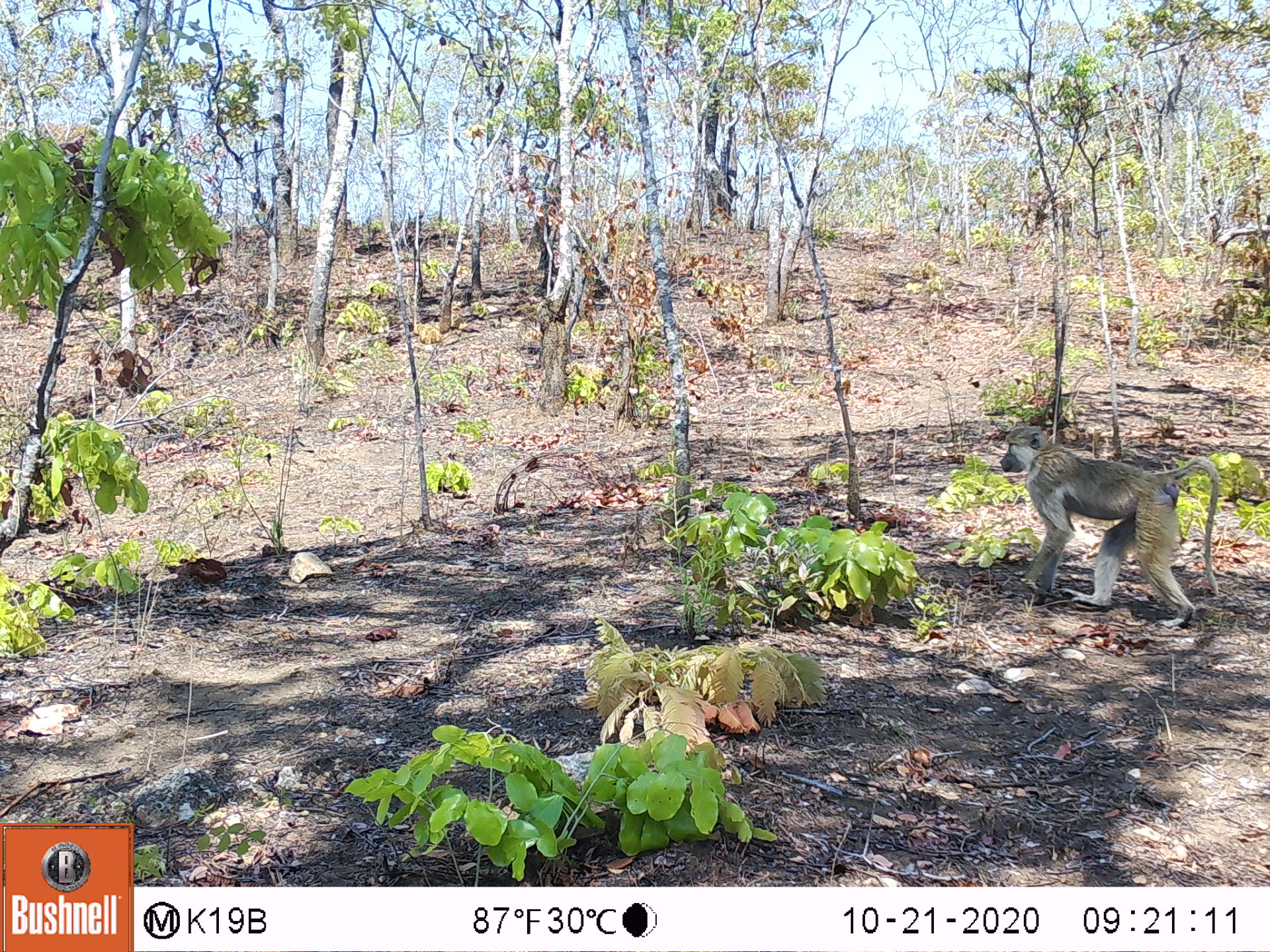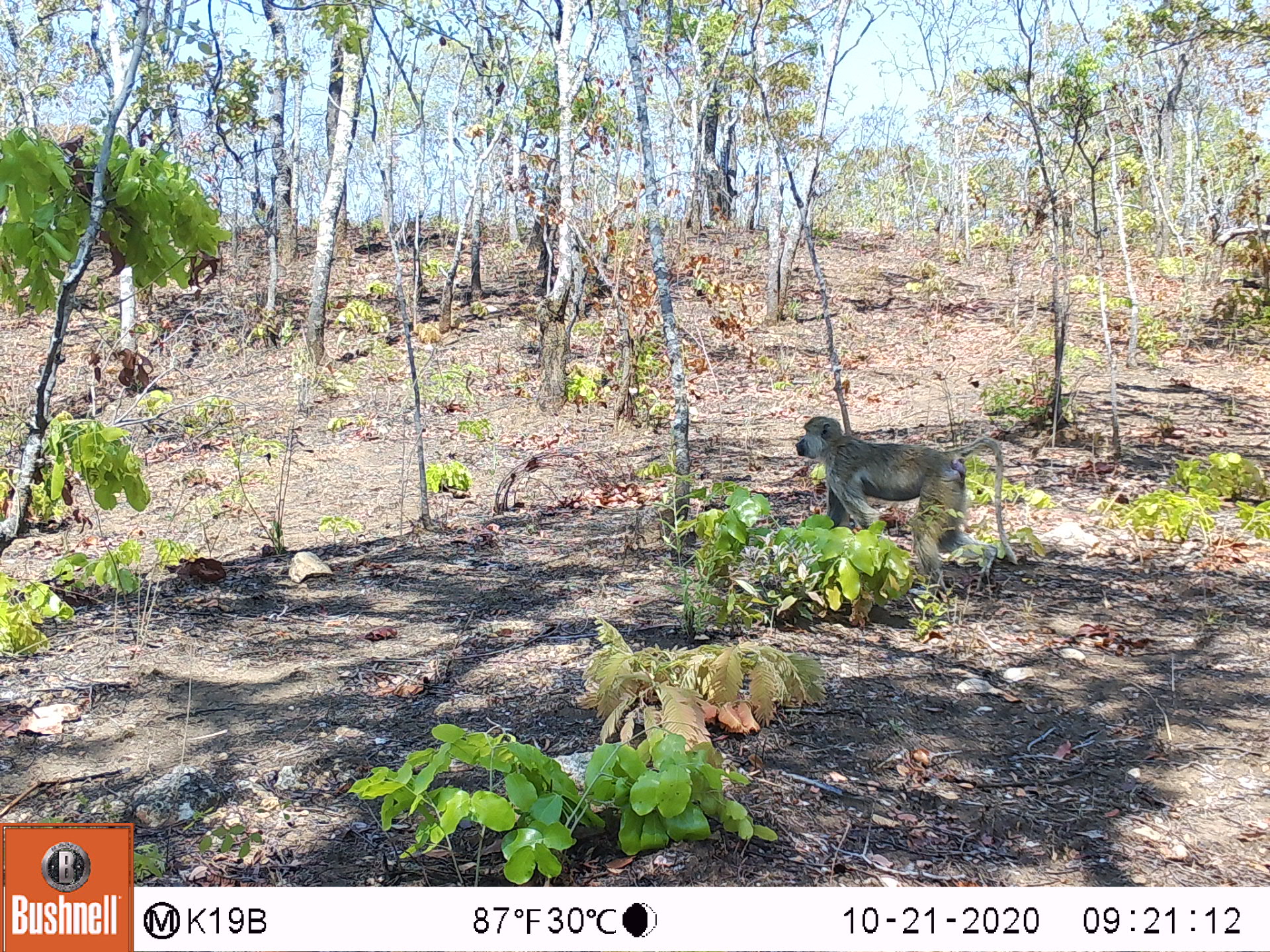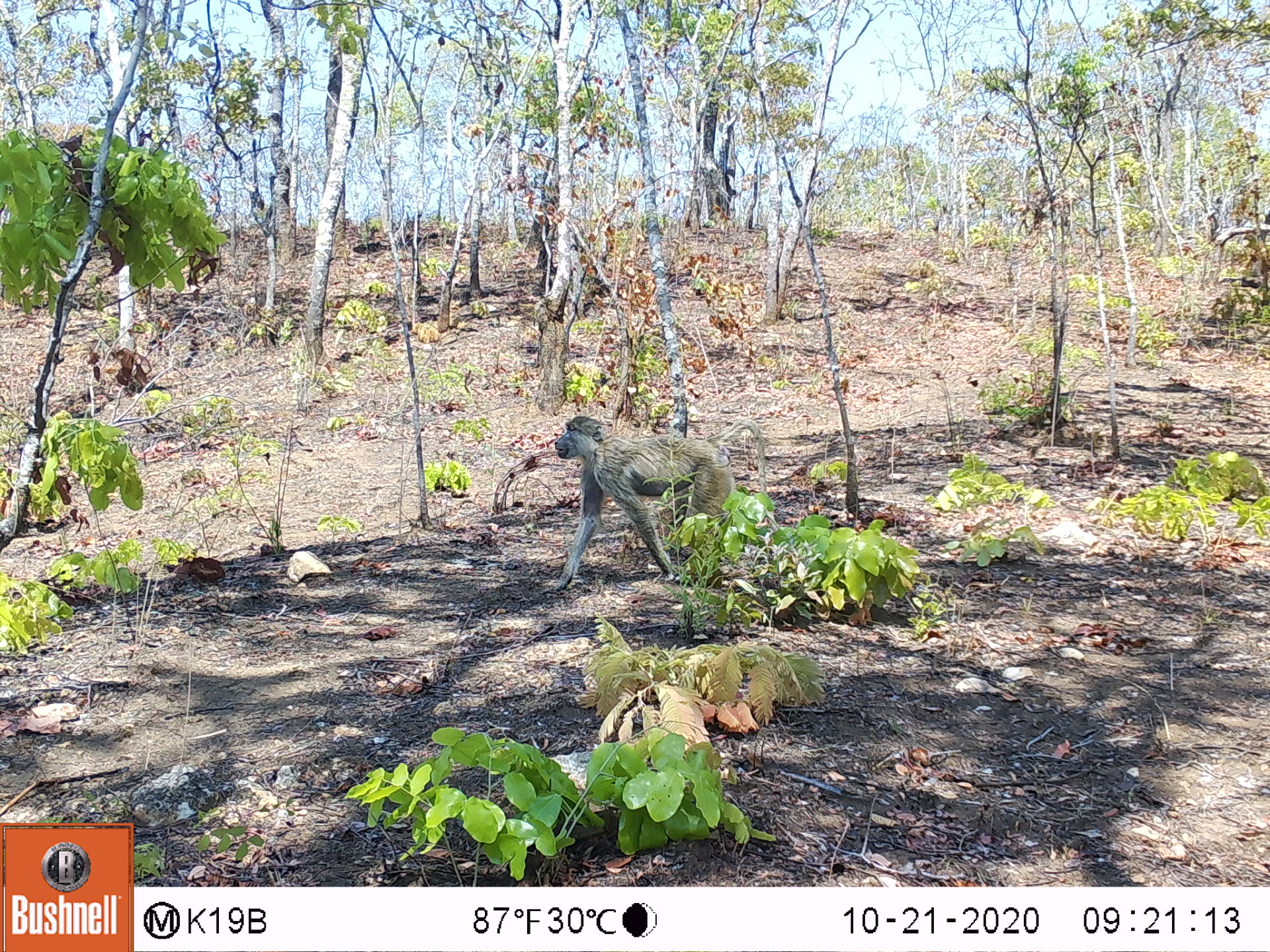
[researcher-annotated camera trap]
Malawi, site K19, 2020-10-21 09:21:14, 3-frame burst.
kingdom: Animalia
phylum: Chordata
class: Mammalia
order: Primates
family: Cercopithecidae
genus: Papio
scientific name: Papio cynocephalus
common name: yellow baboon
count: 1